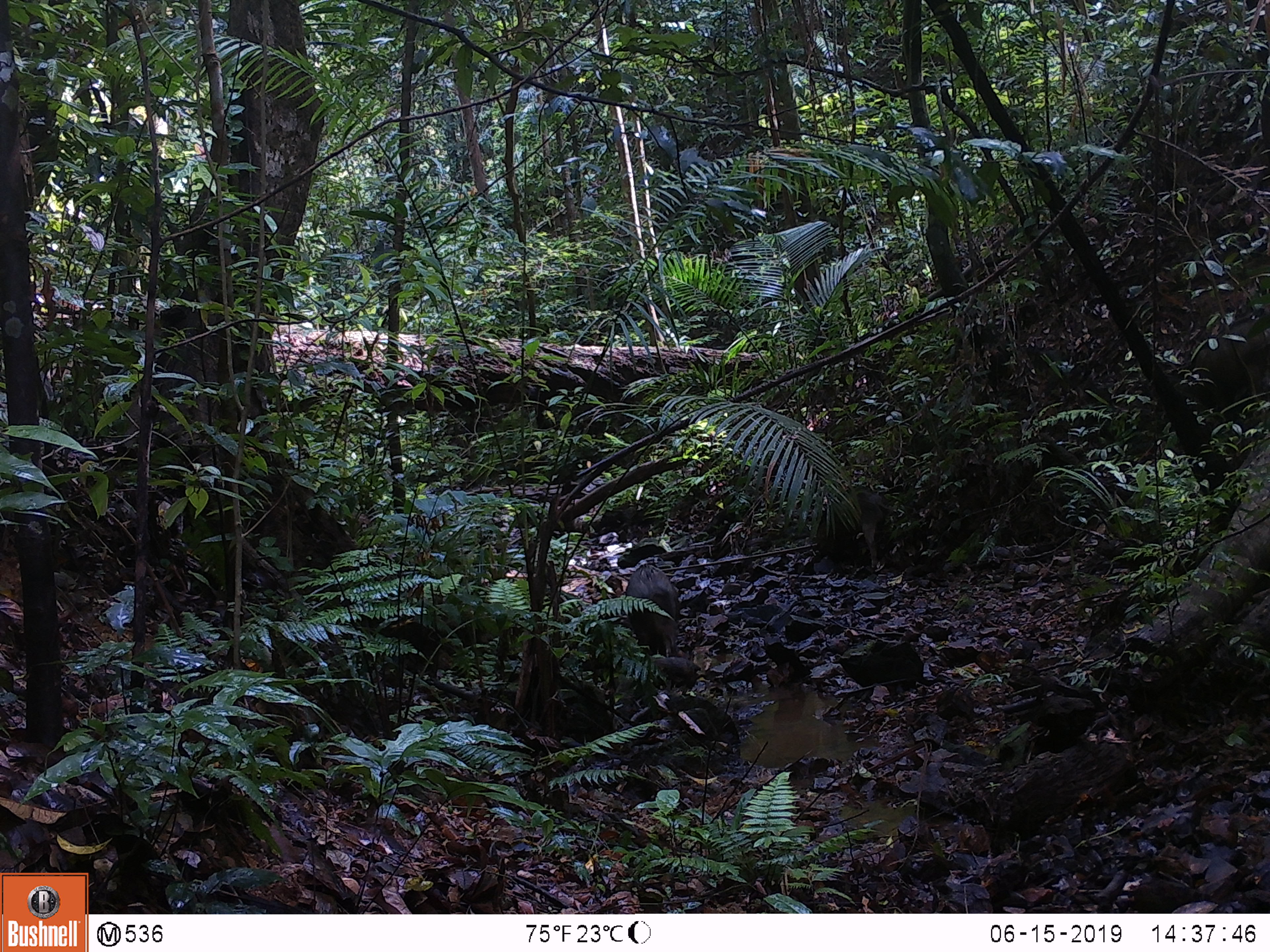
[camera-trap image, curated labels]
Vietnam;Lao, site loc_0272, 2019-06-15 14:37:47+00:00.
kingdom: Animalia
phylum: Chordata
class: Mammalia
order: Artiodactyla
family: Suidae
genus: Sus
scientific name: Sus scrofa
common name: eurasian wild pig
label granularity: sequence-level